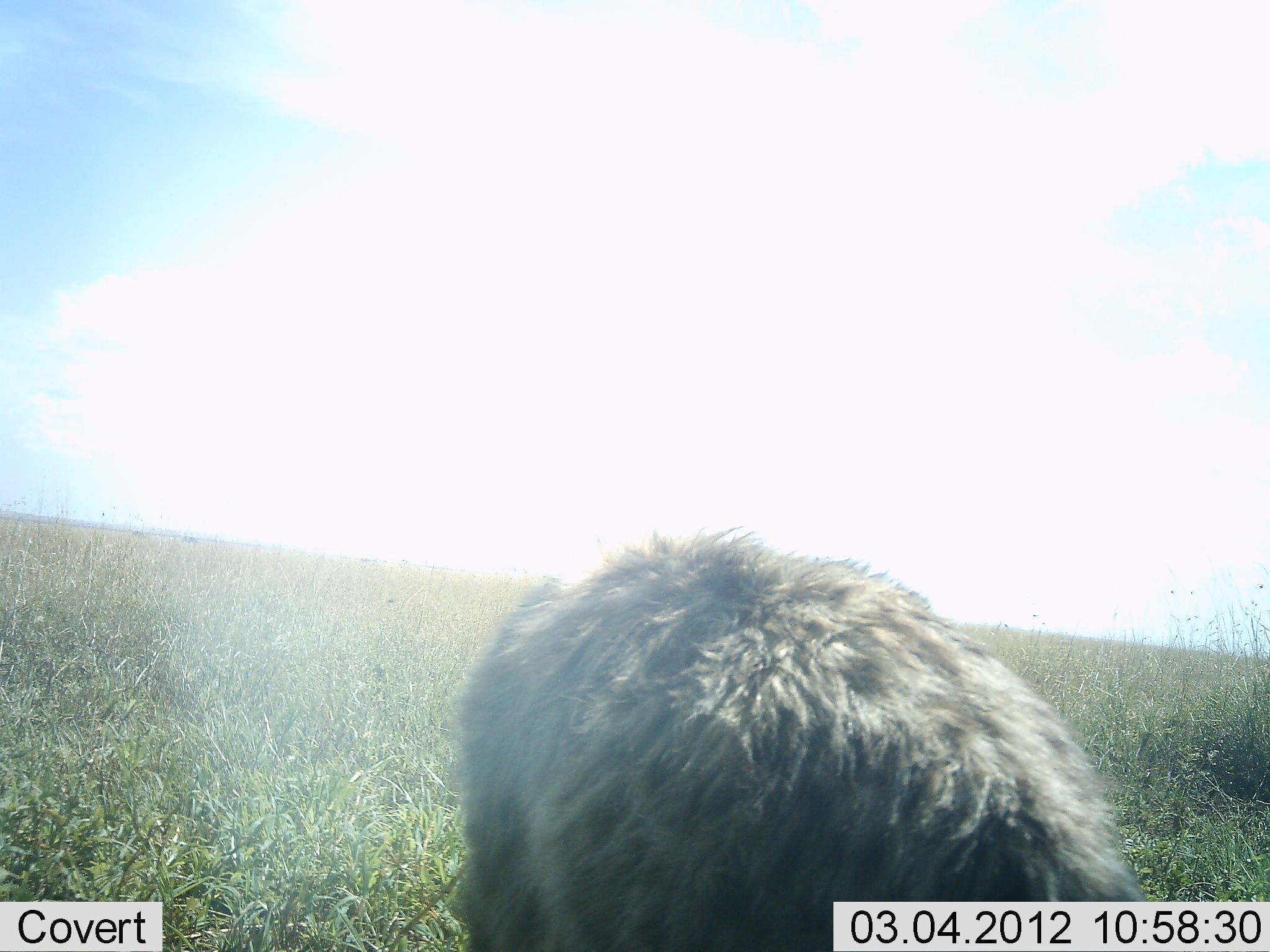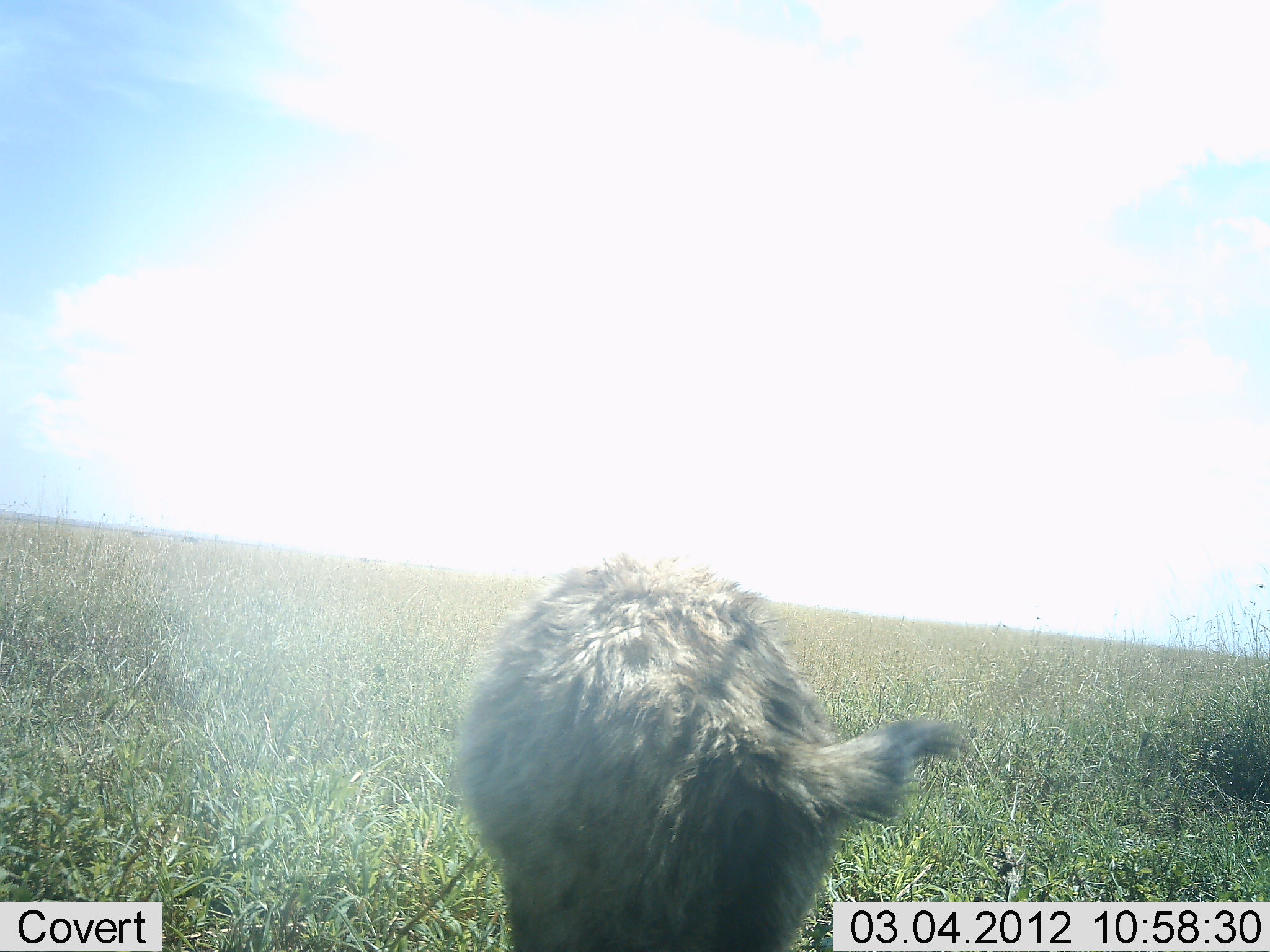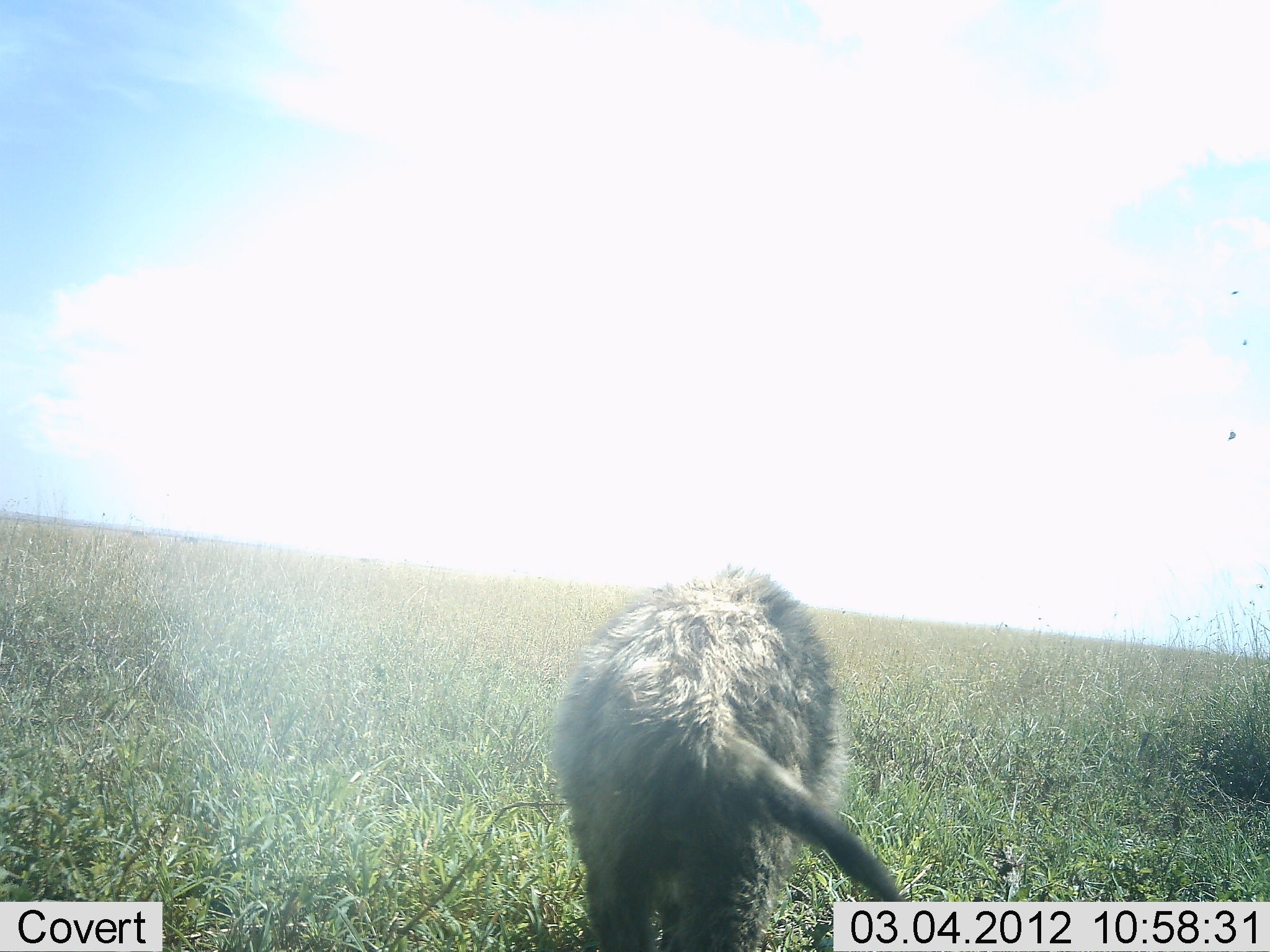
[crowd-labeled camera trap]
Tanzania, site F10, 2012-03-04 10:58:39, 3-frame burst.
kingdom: Animalia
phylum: Chordata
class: Mammalia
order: Carnivora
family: Hyaenidae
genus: Crocuta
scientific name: Crocuta crocuta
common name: spotted hyena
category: hyenaspotted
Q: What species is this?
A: Hyenaspotted (spotted hyena) (Crocuta crocuta).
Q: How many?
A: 1.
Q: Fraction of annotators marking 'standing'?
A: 11%.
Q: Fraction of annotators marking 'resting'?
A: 0%.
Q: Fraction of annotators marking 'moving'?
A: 89%.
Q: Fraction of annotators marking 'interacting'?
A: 0%.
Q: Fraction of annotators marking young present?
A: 6%.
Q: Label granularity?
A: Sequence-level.